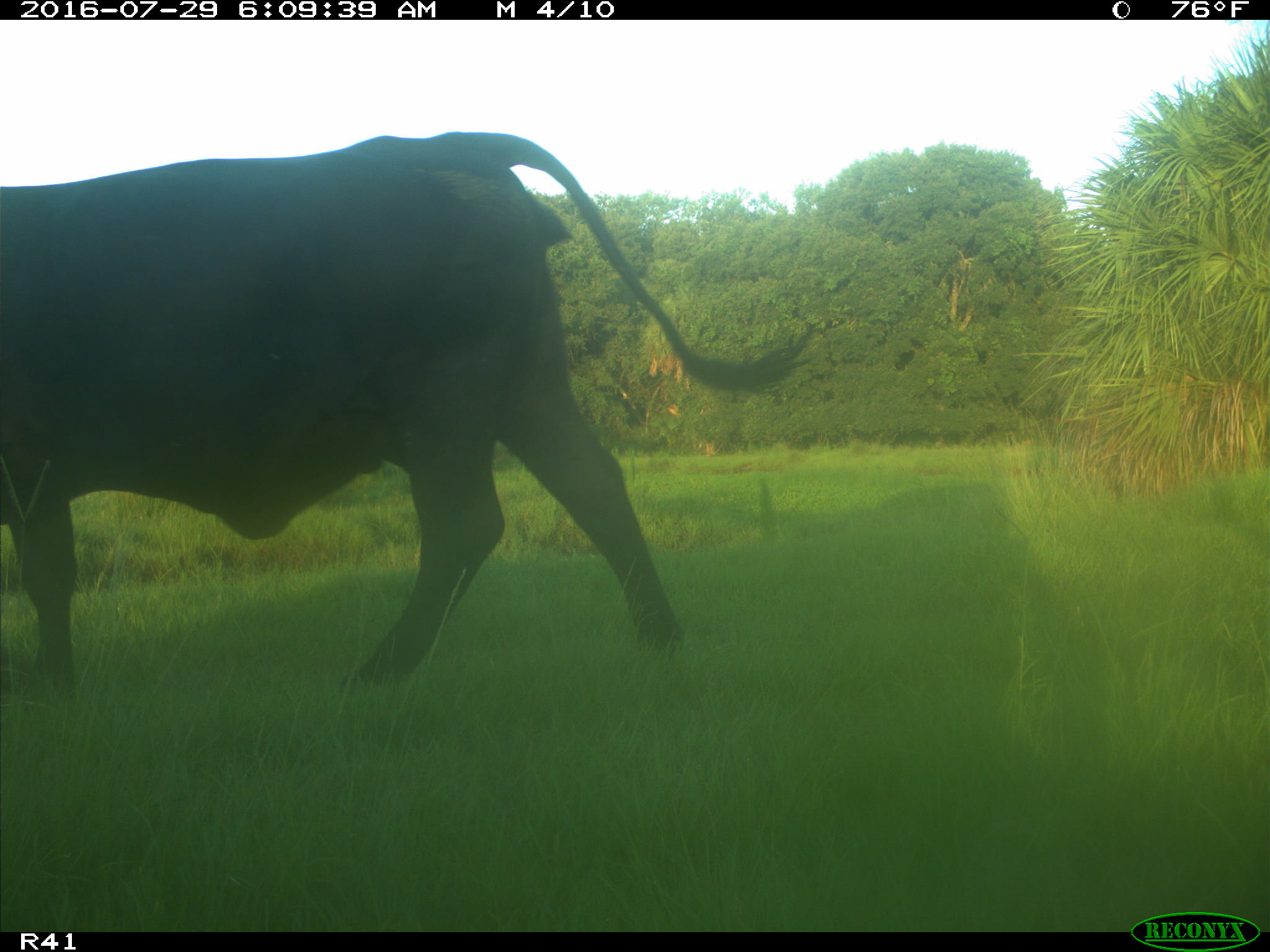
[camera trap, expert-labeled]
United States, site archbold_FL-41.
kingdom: Animalia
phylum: Chordata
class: Mammalia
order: Artiodactyla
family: Bovidae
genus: Bos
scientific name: Bos taurus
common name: domestic cow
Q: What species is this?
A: Bos taurus (domestic cow).